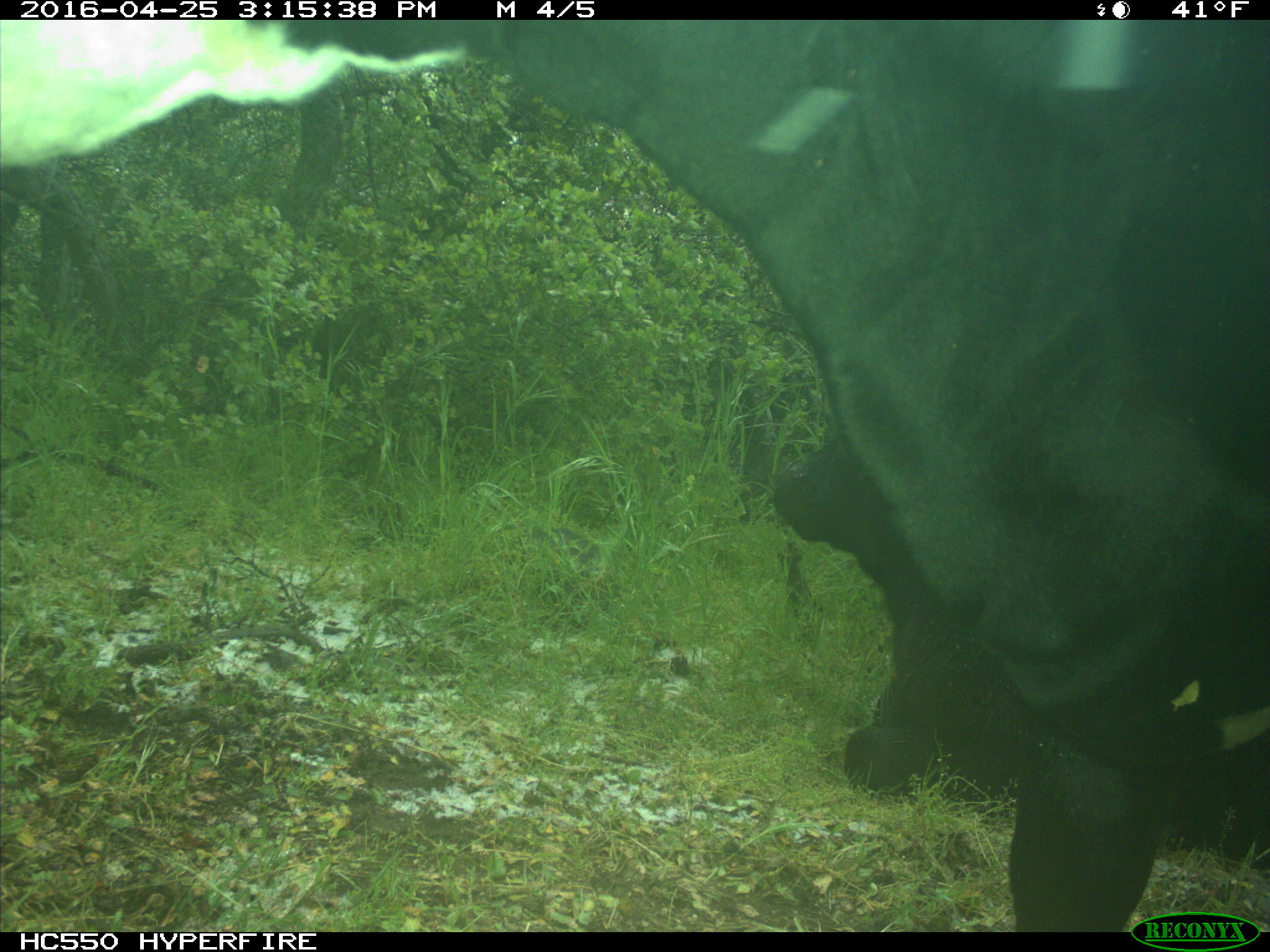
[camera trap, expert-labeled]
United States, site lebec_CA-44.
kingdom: Animalia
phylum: Chordata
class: Mammalia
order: Artiodactyla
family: Bovidae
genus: Bos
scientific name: Bos taurus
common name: domestic cow